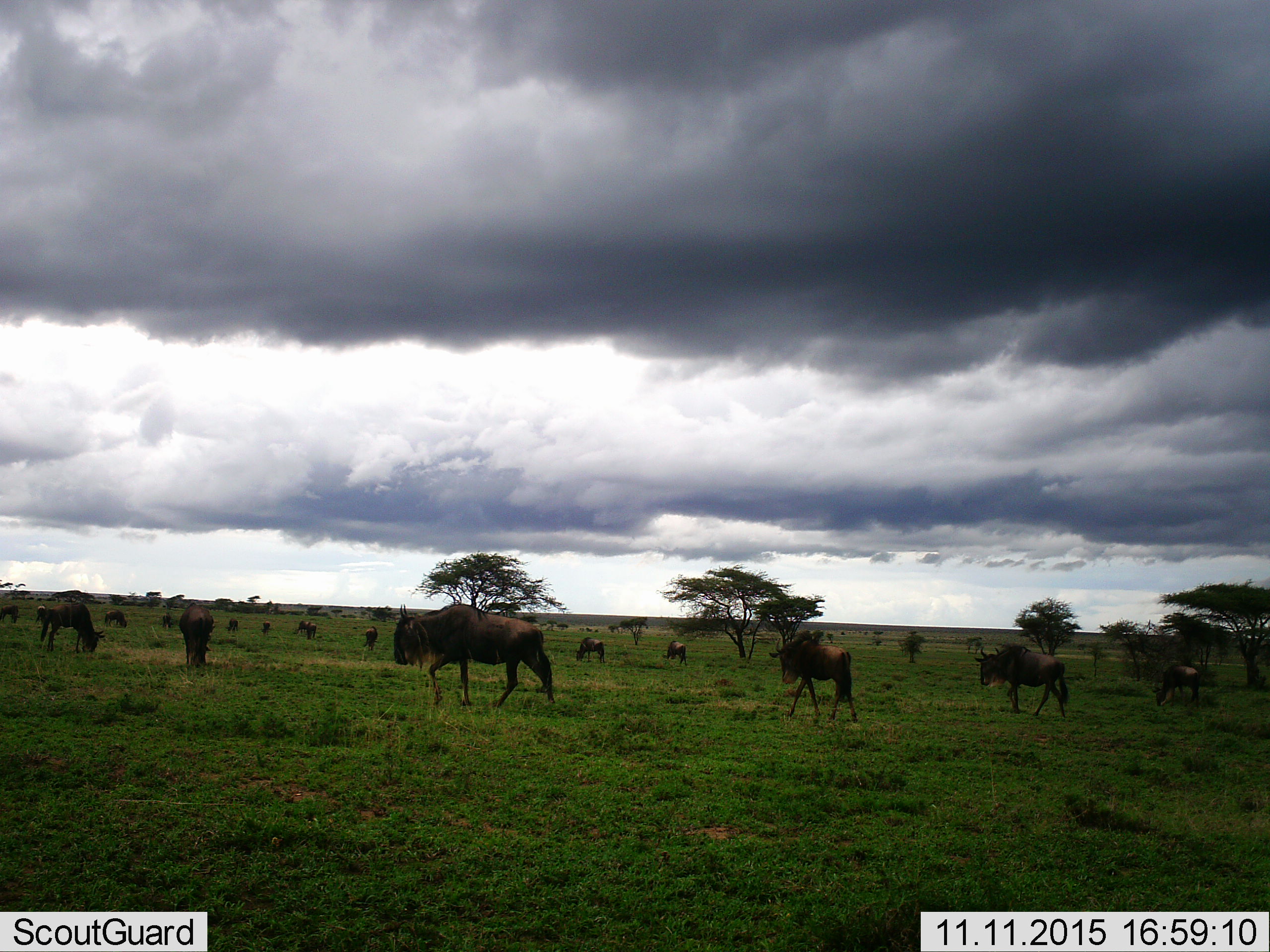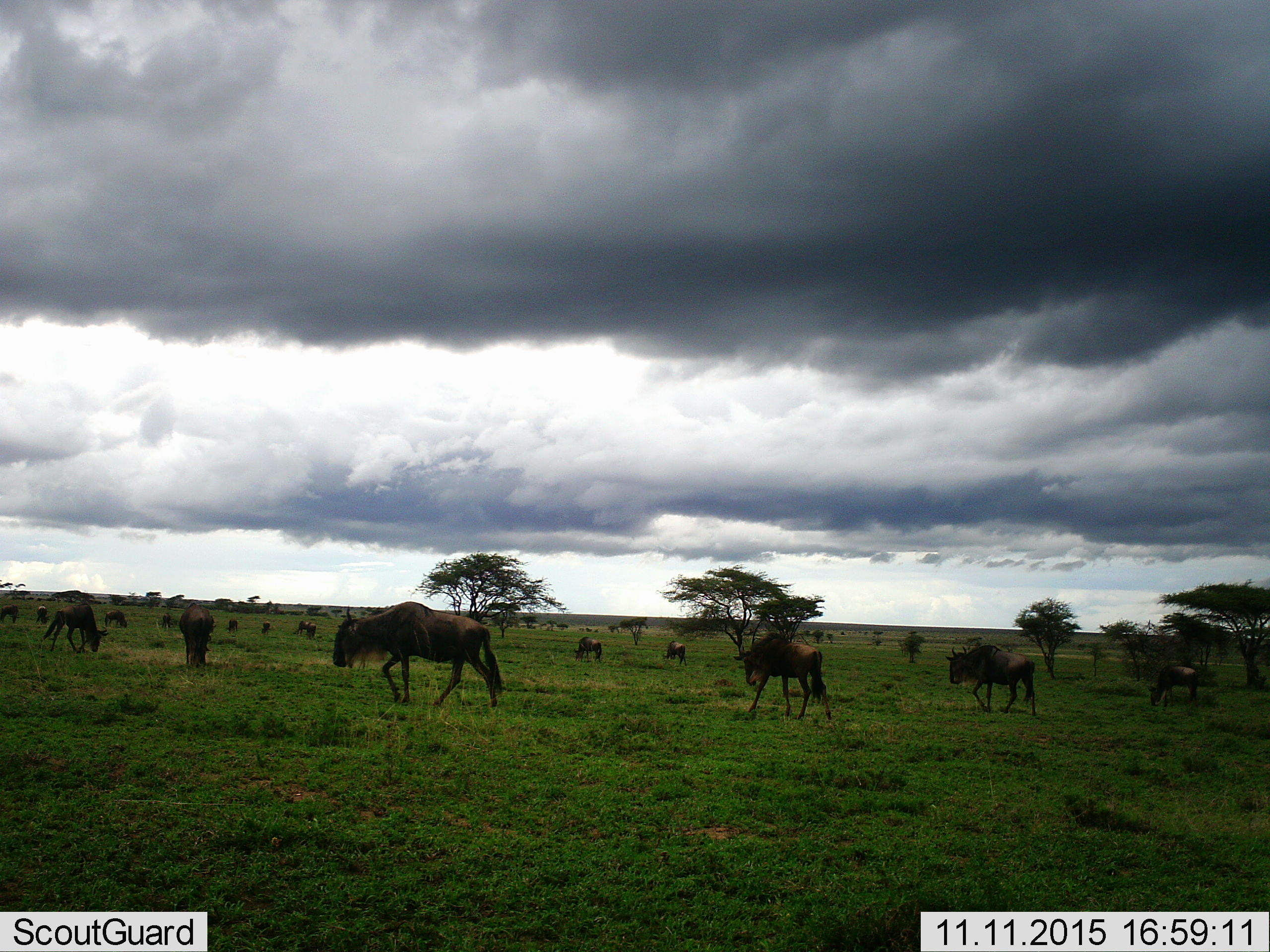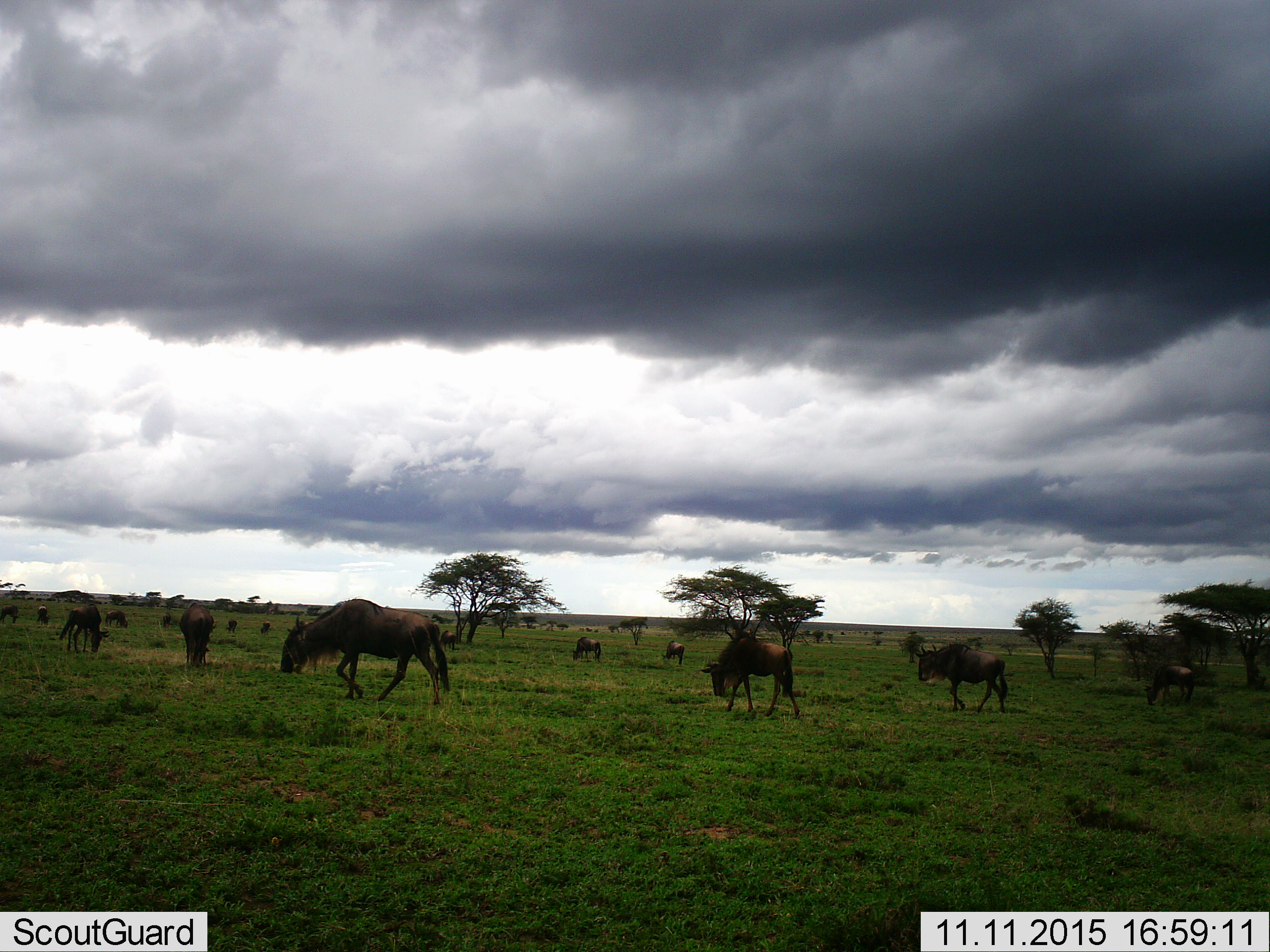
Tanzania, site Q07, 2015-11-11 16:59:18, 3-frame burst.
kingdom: Animalia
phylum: Chordata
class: Mammalia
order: Artiodactyla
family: Bovidae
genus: Connochaetes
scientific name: Connochaetes taurinus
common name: blue wildebeest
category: wildebeest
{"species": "wildebeest (blue wildebeest) (Connochaetes taurinus)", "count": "11-50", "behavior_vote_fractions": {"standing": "50%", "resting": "0%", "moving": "100%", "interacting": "20%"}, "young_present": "40%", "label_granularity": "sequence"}